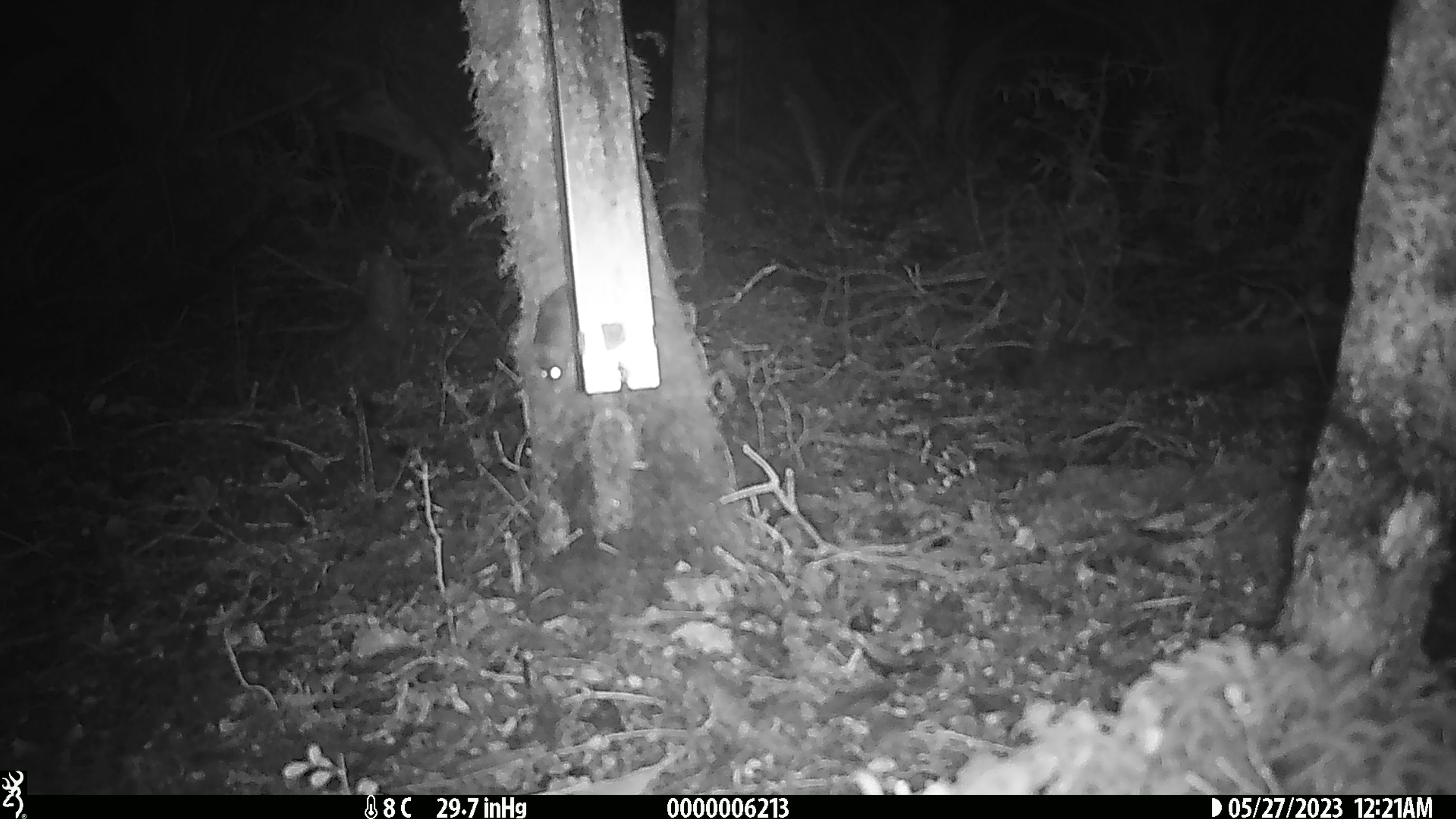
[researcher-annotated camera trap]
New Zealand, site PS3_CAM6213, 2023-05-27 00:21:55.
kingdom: Animalia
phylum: Chordata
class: Mammalia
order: Rodentia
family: Muridae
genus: Mus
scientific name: Mus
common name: mouse